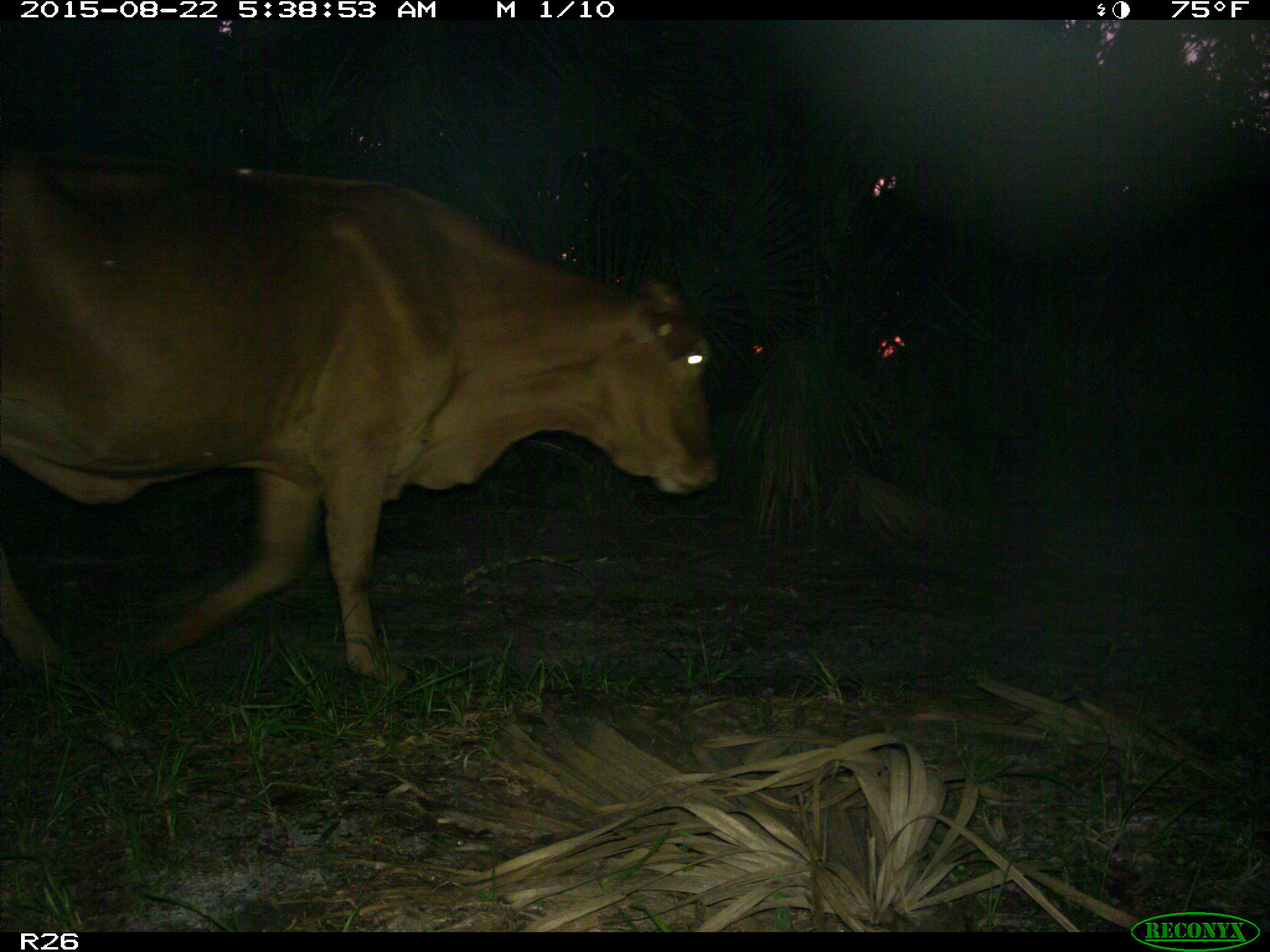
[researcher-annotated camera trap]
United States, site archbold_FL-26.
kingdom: Animalia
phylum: Chordata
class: Mammalia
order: Artiodactyla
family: Bovidae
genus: Bos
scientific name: Bos taurus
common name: domestic cow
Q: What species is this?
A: Bos taurus (domestic cow).